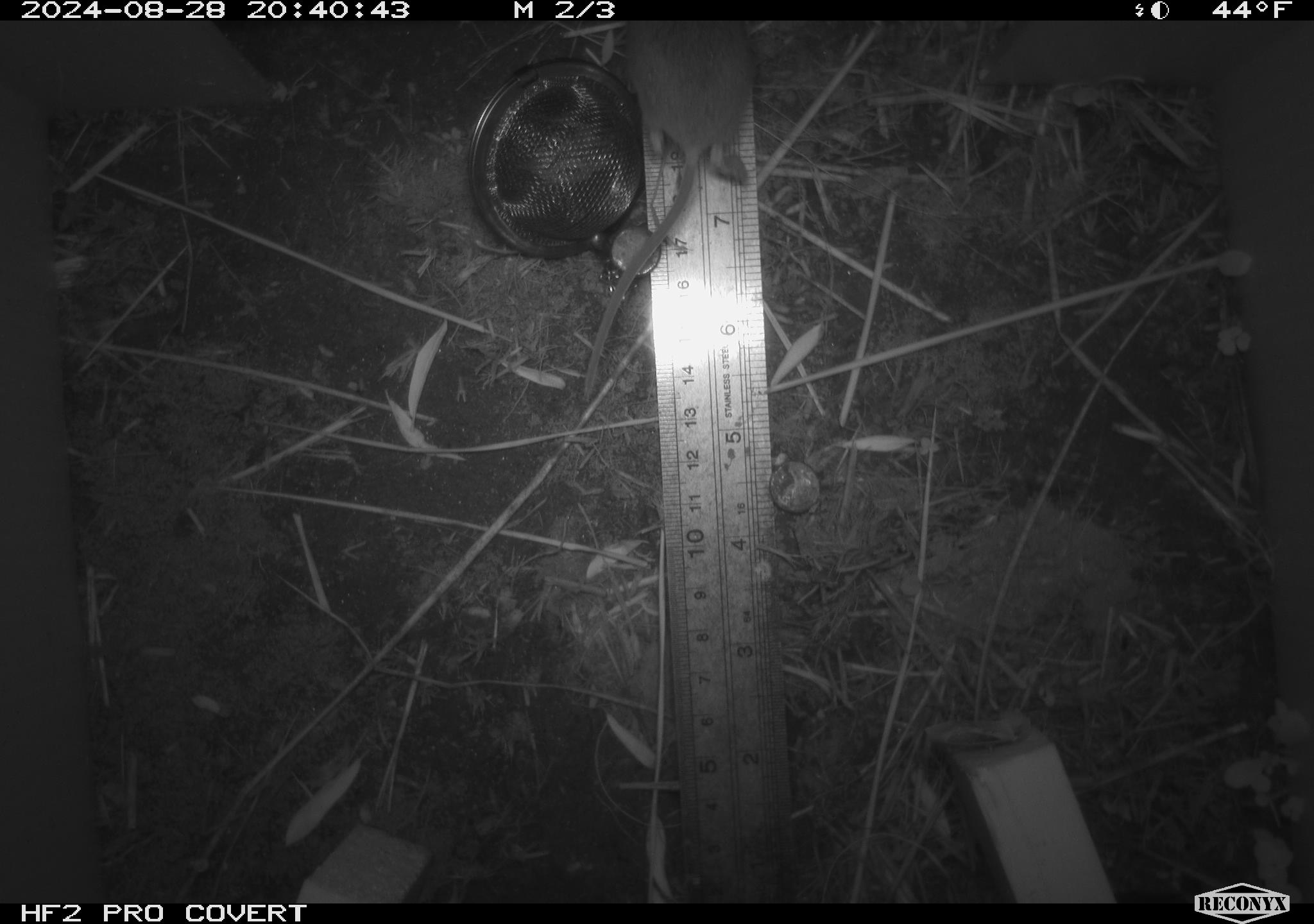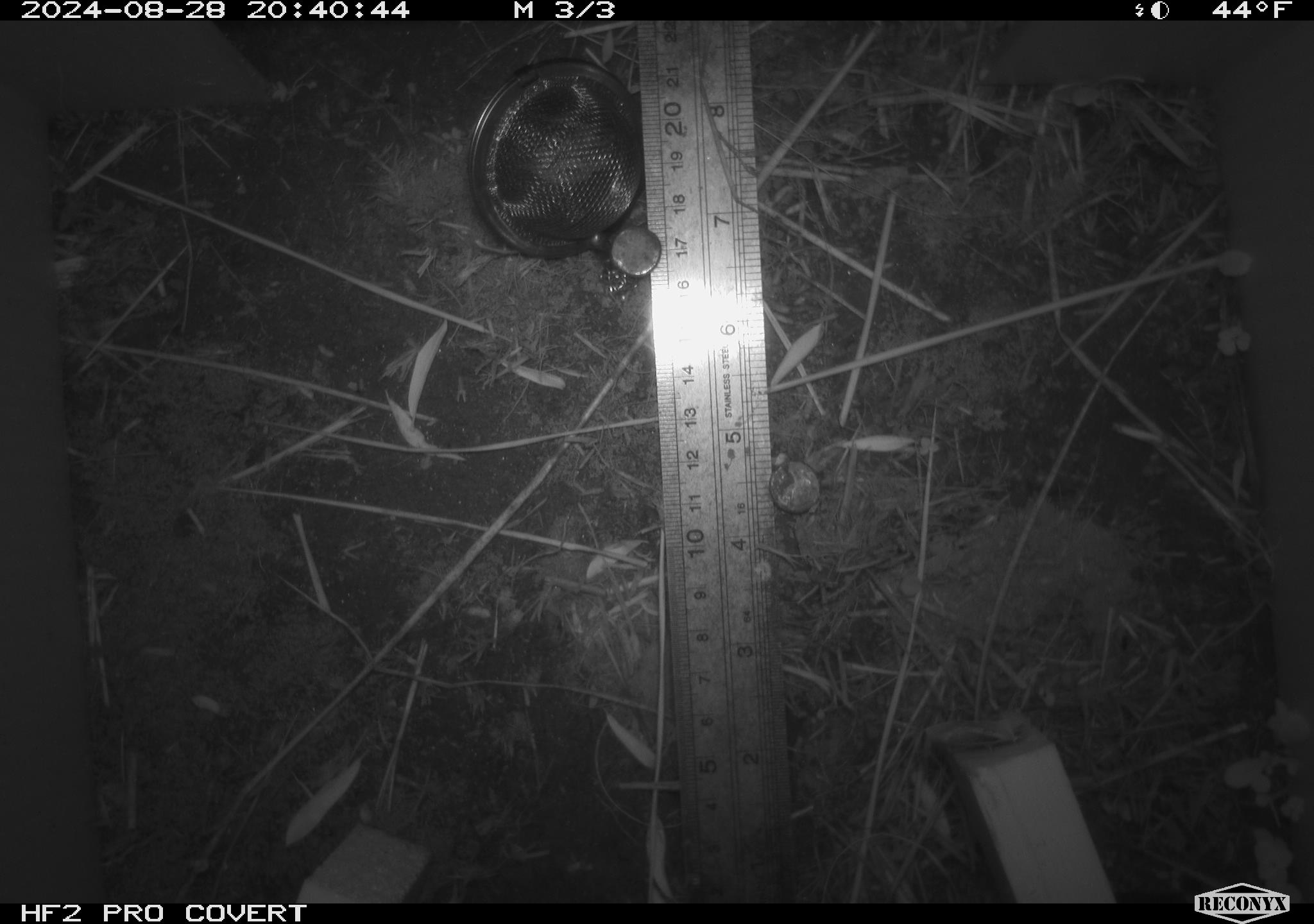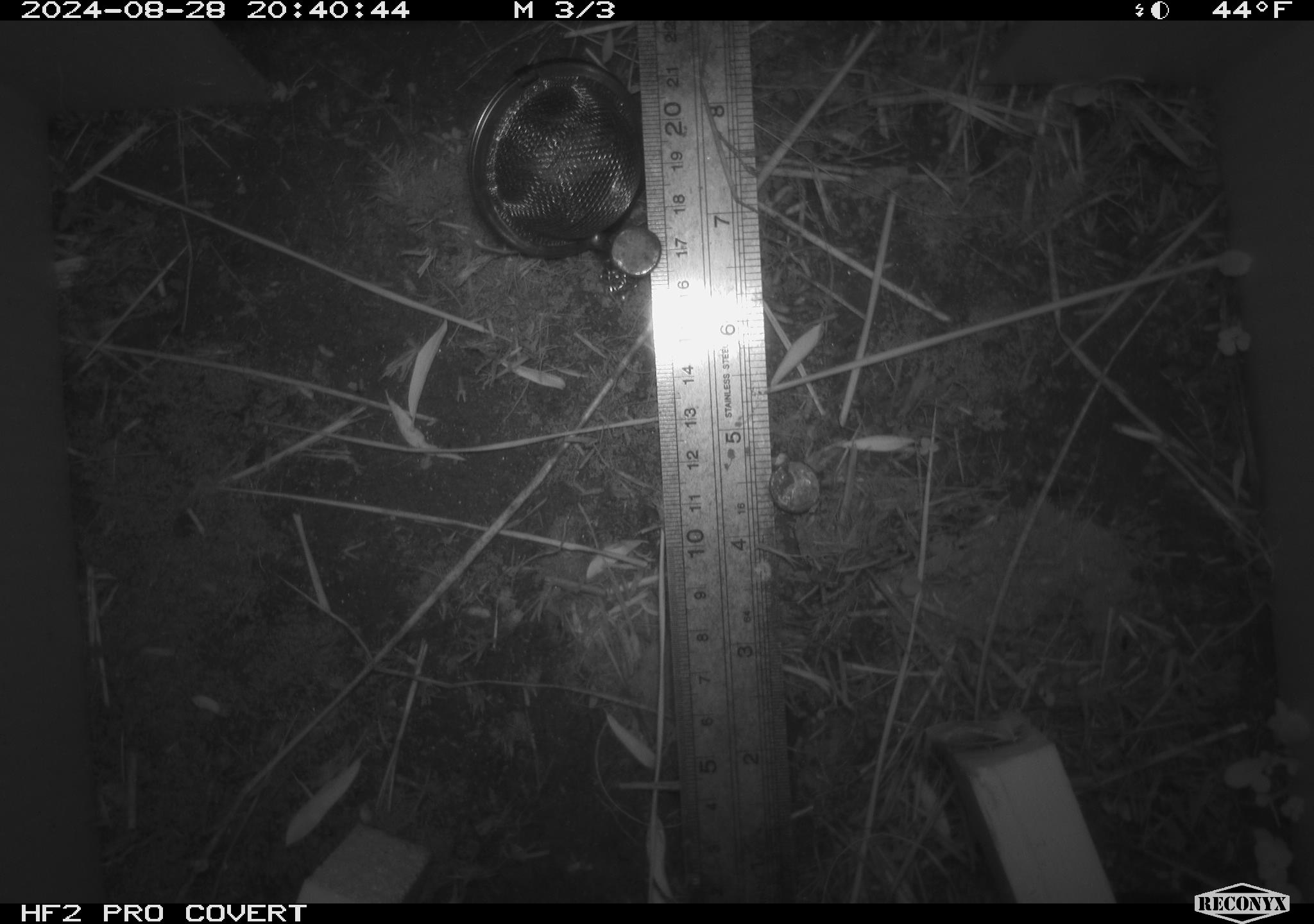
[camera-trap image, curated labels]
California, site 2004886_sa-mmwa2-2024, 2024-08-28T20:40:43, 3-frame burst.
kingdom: Animalia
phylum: Chordata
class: Mammalia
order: Rodentia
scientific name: Rodentia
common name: mouse species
Mouse species (Rodentia).